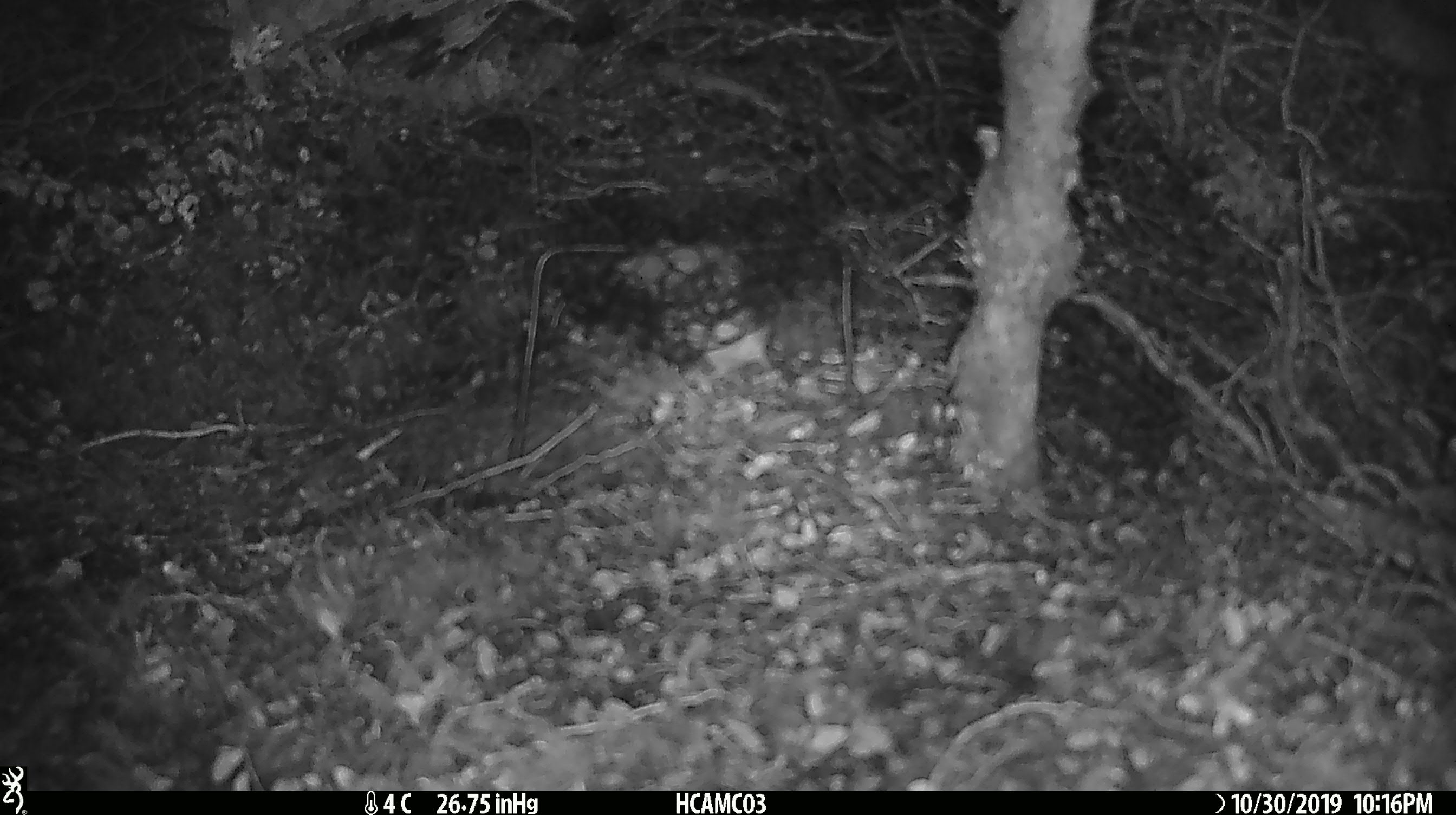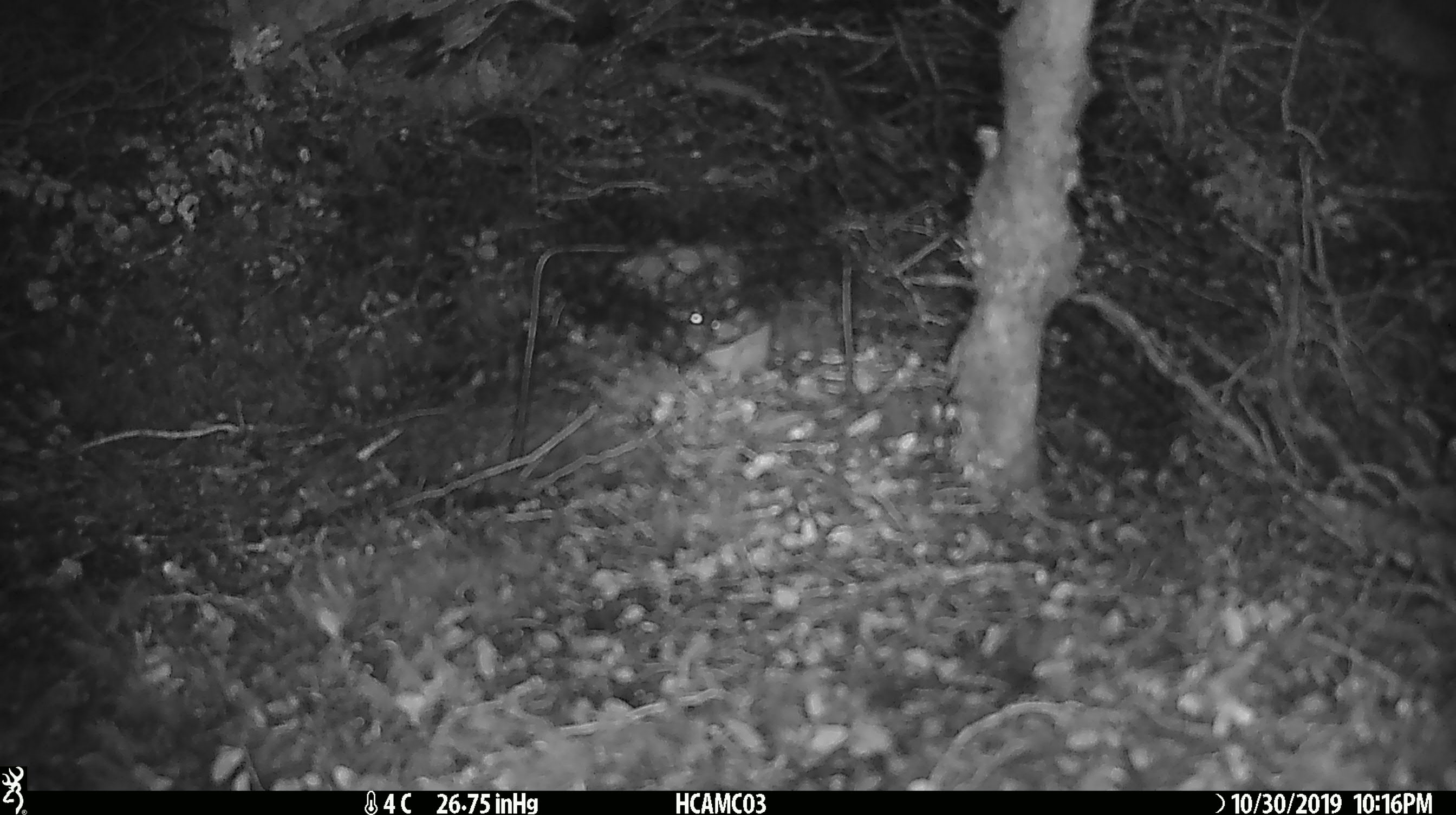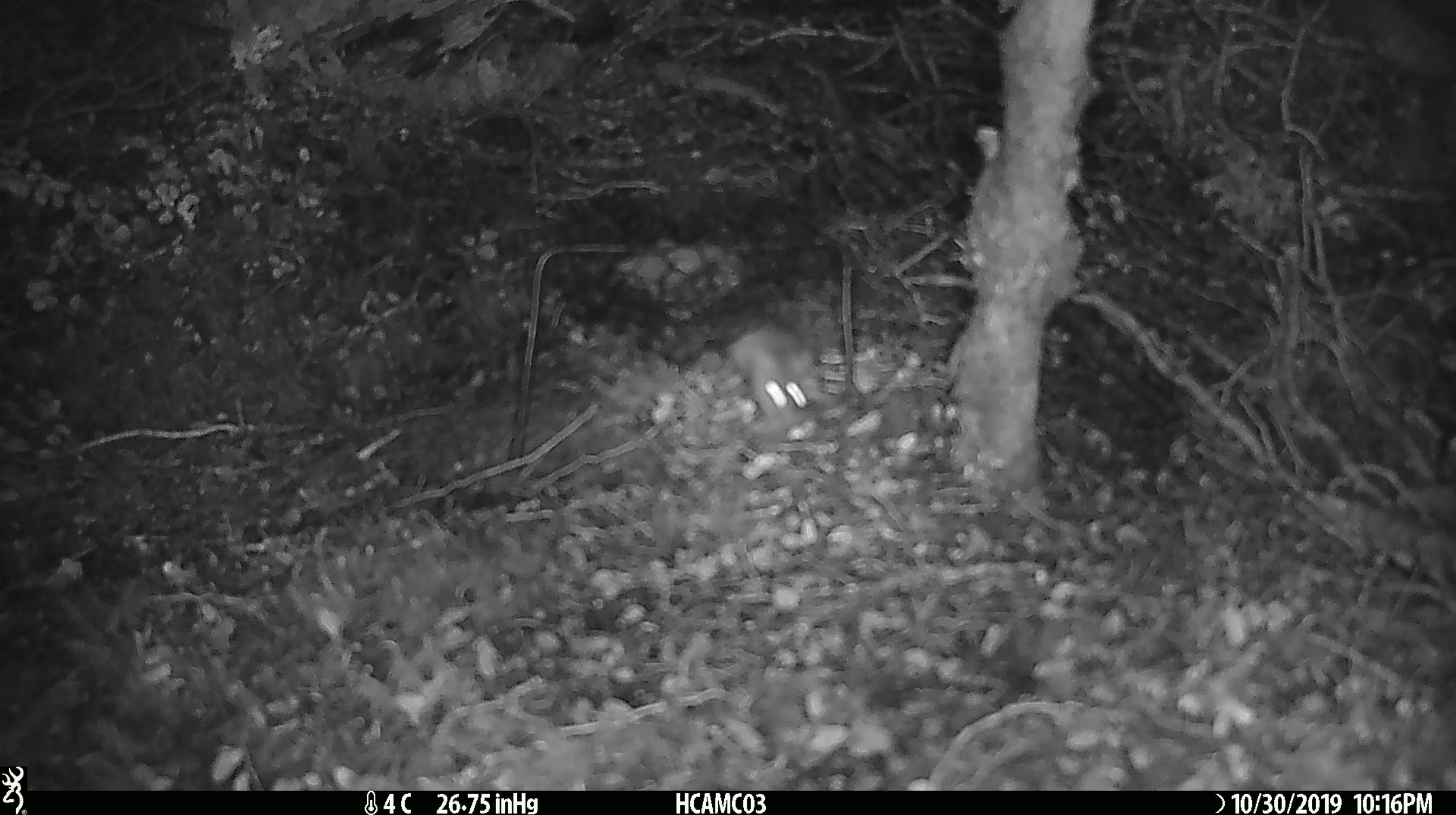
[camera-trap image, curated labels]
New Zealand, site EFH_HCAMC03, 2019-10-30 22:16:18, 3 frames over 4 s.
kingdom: Animalia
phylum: Chordata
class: Mammalia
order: Rodentia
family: Muridae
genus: Mus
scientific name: Mus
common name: mouse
Mouse (Mus).